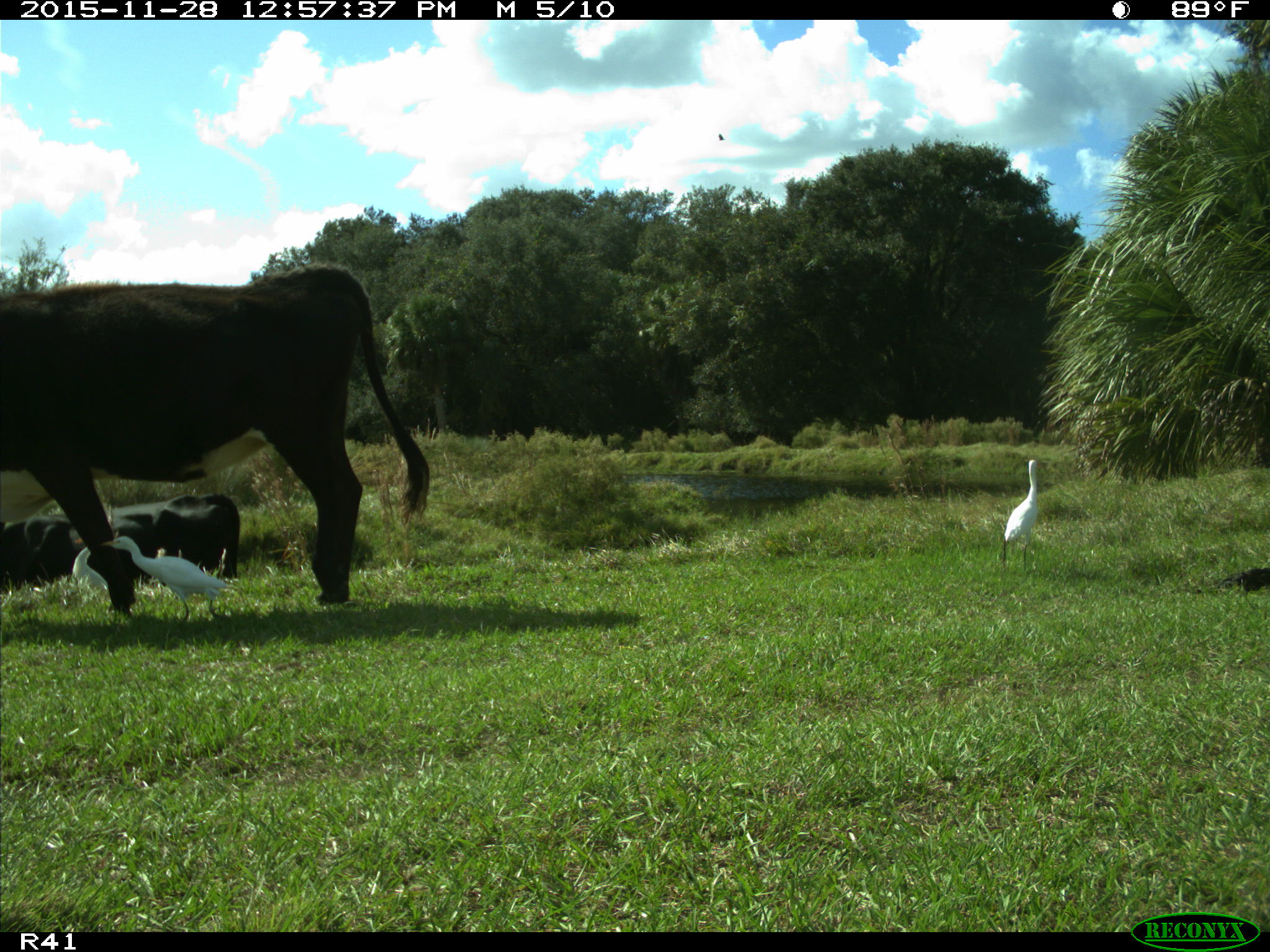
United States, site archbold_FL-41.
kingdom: Animalia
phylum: Chordata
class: Mammalia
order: Artiodactyla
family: Bovidae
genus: Bos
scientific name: Bos taurus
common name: domestic cow